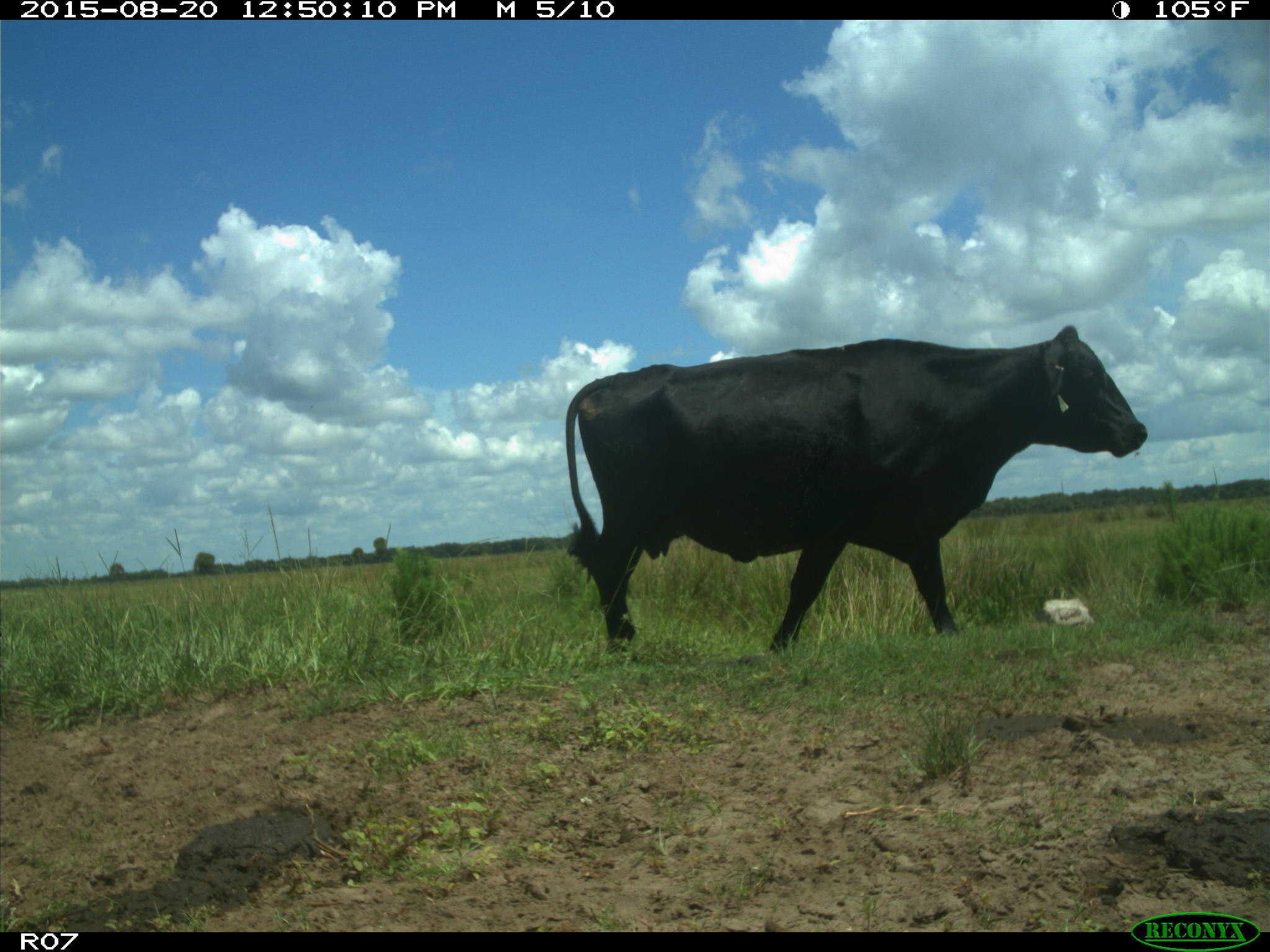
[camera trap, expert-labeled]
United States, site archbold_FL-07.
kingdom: Animalia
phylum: Chordata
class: Mammalia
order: Artiodactyla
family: Bovidae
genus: Bos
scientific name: Bos taurus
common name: domestic cow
Bos taurus (domestic cow).